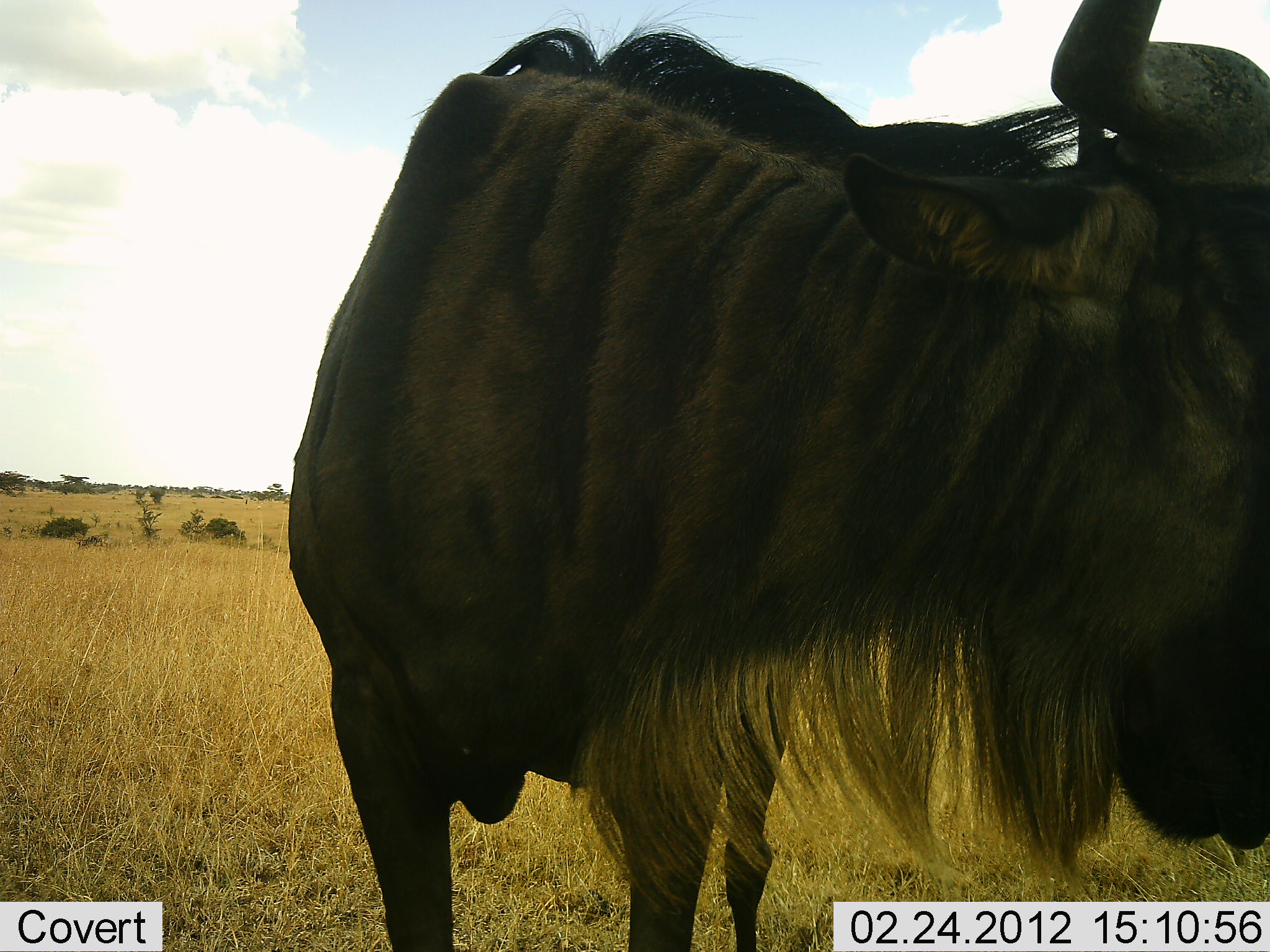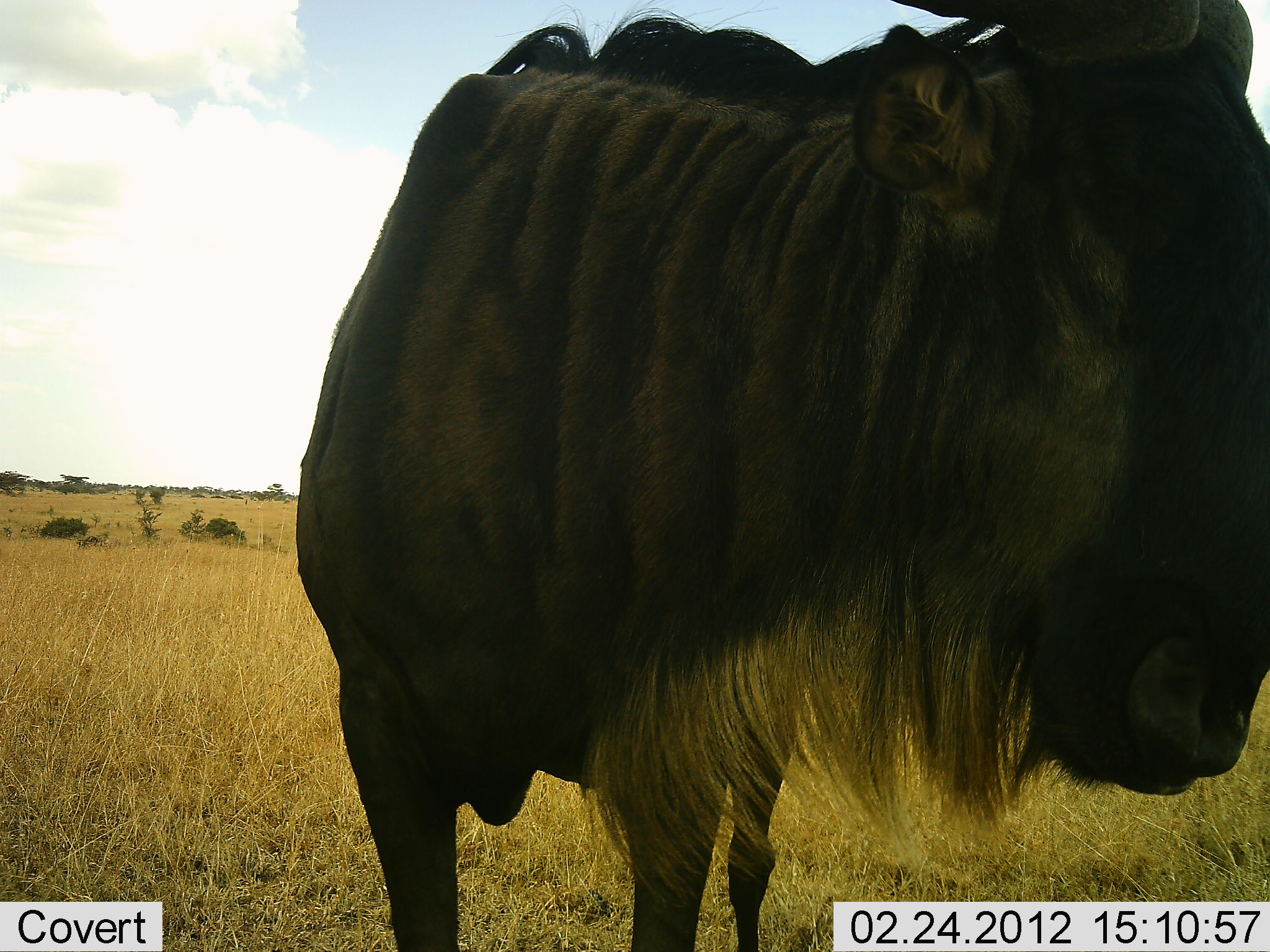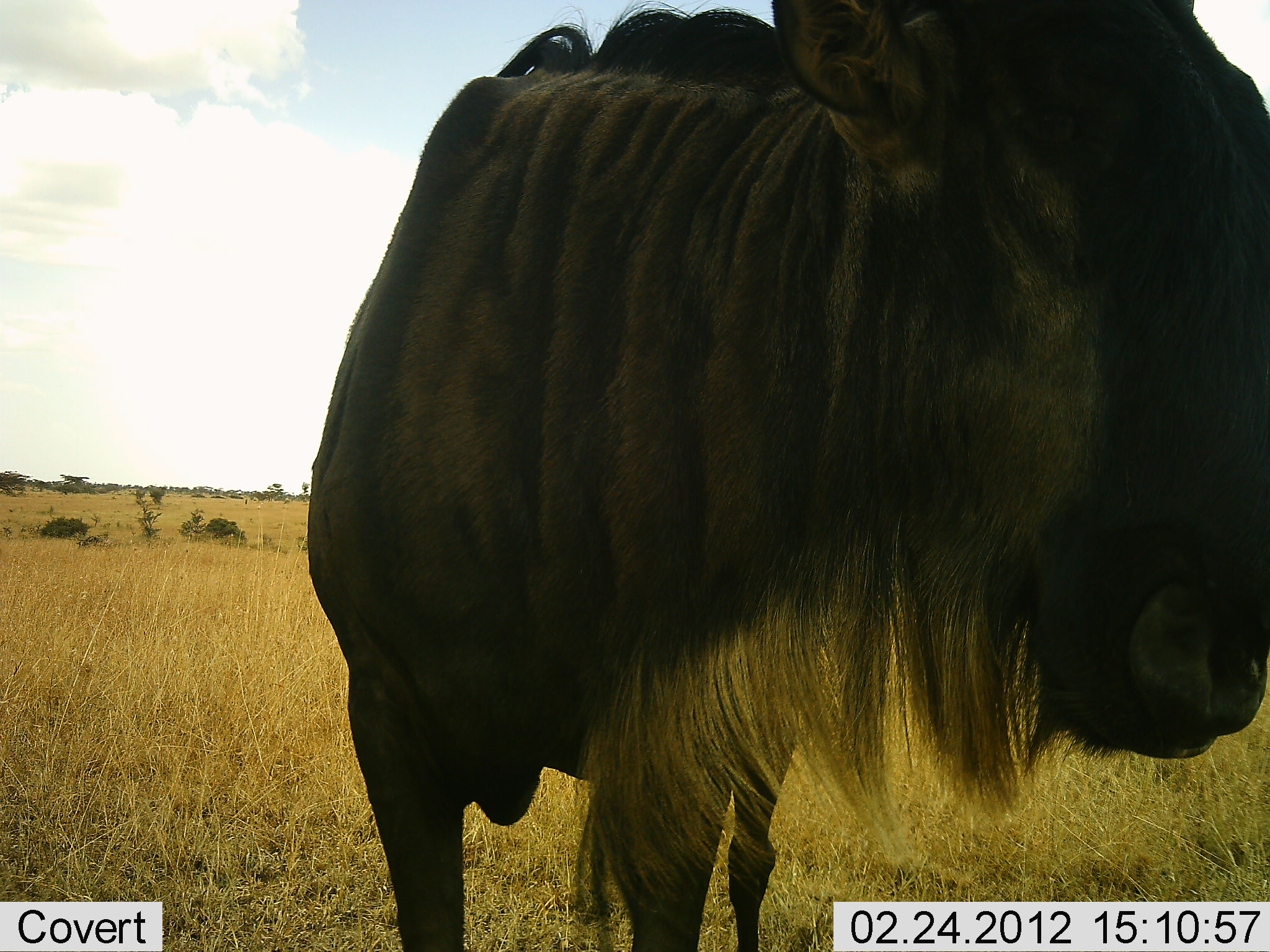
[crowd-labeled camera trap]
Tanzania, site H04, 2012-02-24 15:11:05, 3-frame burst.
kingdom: Animalia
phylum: Chordata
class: Mammalia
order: Artiodactyla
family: Bovidae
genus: Connochaetes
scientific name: Connochaetes taurinus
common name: blue wildebeest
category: wildebeest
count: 1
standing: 100%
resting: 0%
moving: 0%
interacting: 0%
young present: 0%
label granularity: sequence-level